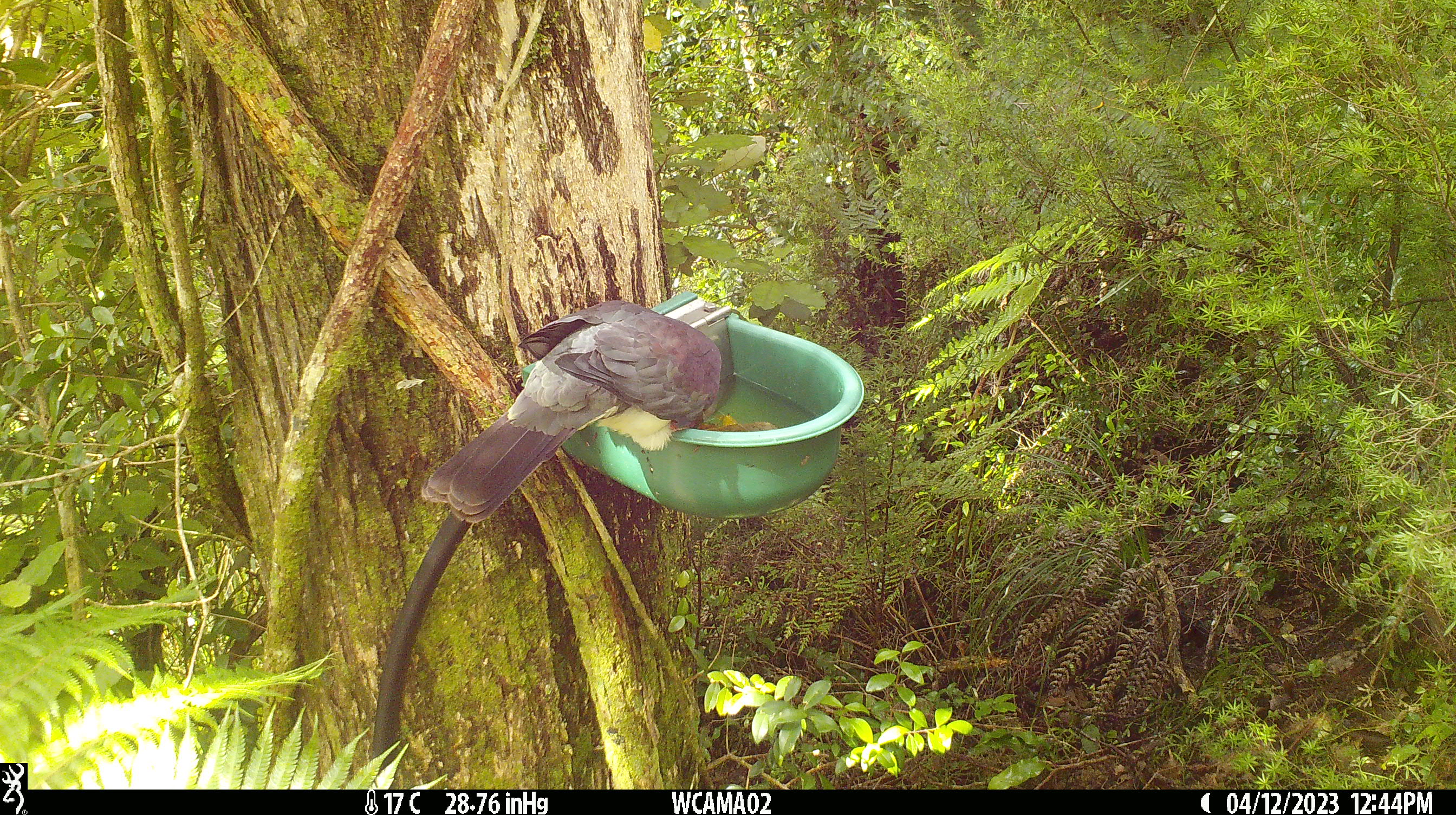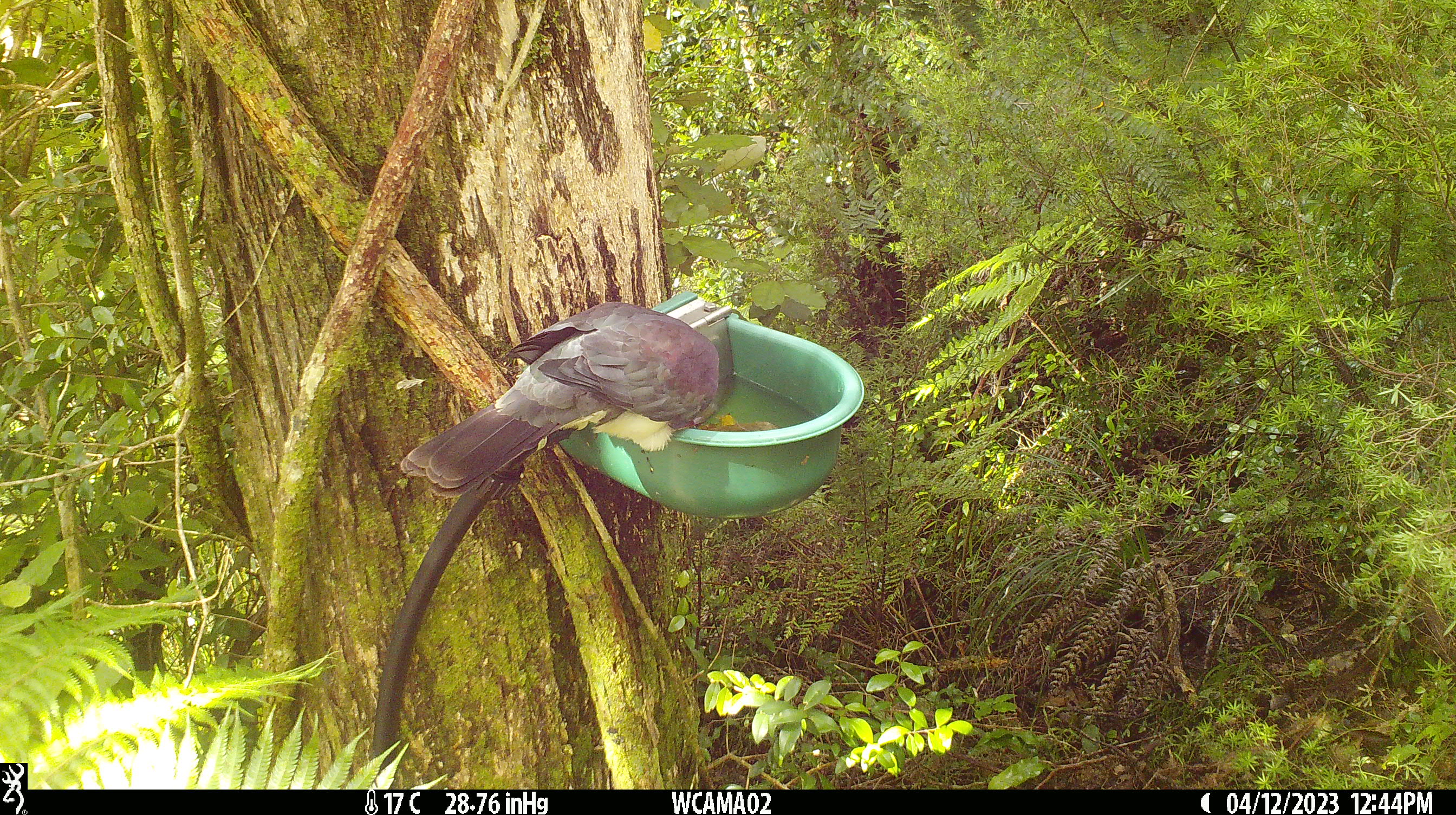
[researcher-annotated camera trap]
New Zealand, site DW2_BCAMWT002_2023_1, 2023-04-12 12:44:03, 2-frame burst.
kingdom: Animalia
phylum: Chordata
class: Aves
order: Columbiformes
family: Columbidae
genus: Hemiphaga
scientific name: Hemiphaga novaeseelandiae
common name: new zealand pigeon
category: kereru